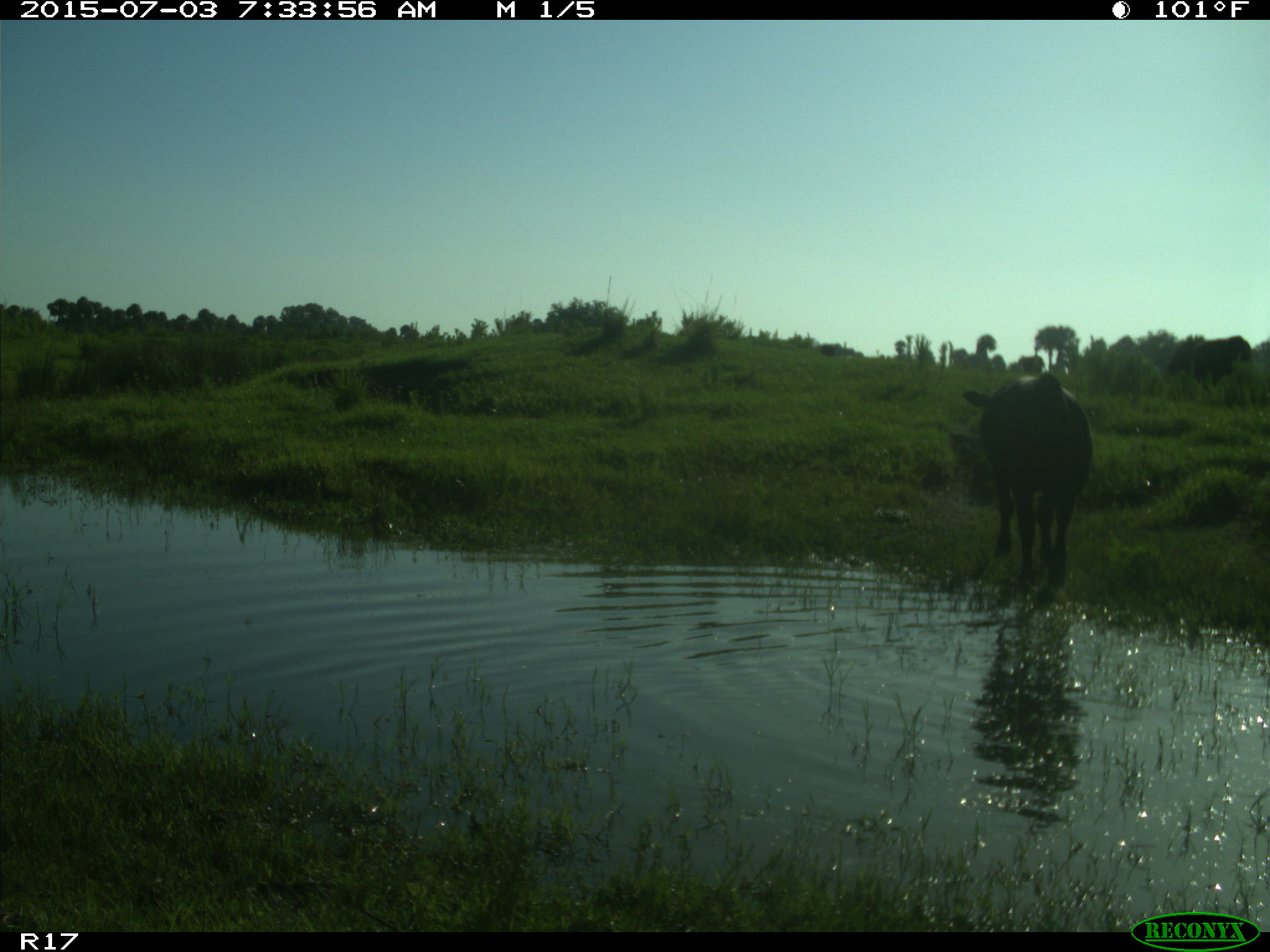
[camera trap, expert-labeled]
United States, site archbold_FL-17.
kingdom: Animalia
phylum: Chordata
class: Mammalia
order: Artiodactyla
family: Bovidae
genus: Bos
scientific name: Bos taurus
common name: domestic cow